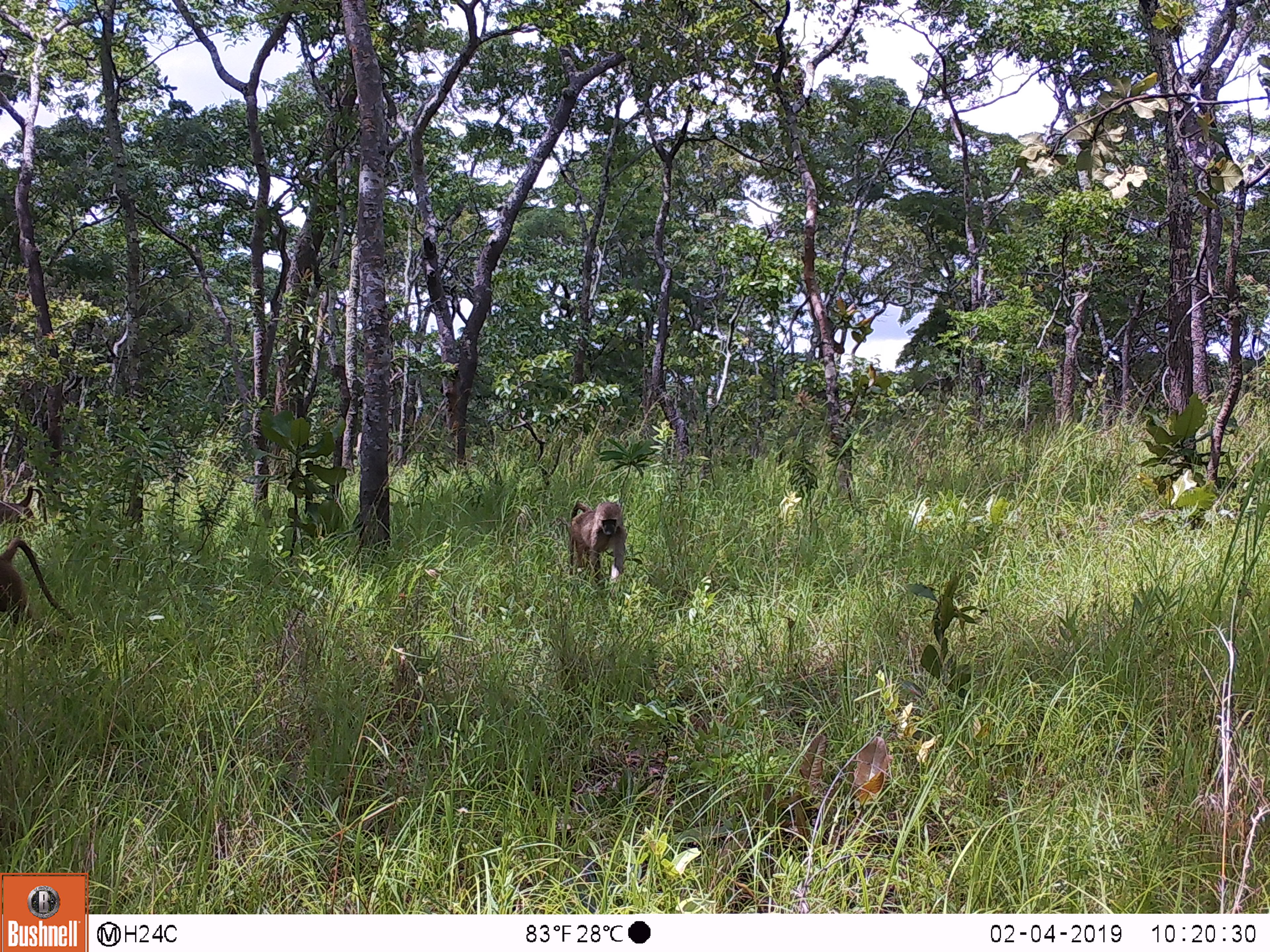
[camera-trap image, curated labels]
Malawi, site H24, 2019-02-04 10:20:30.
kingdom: Animalia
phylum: Chordata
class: Mammalia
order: Primates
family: Cercopithecidae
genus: Papio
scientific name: Papio cynocephalus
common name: yellow baboon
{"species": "yellow baboon (Papio cynocephalus)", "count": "3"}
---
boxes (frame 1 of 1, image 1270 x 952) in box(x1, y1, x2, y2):
yellow baboon: box(563, 493, 629, 601); box(0, 537, 72, 626); box(0, 481, 57, 537)